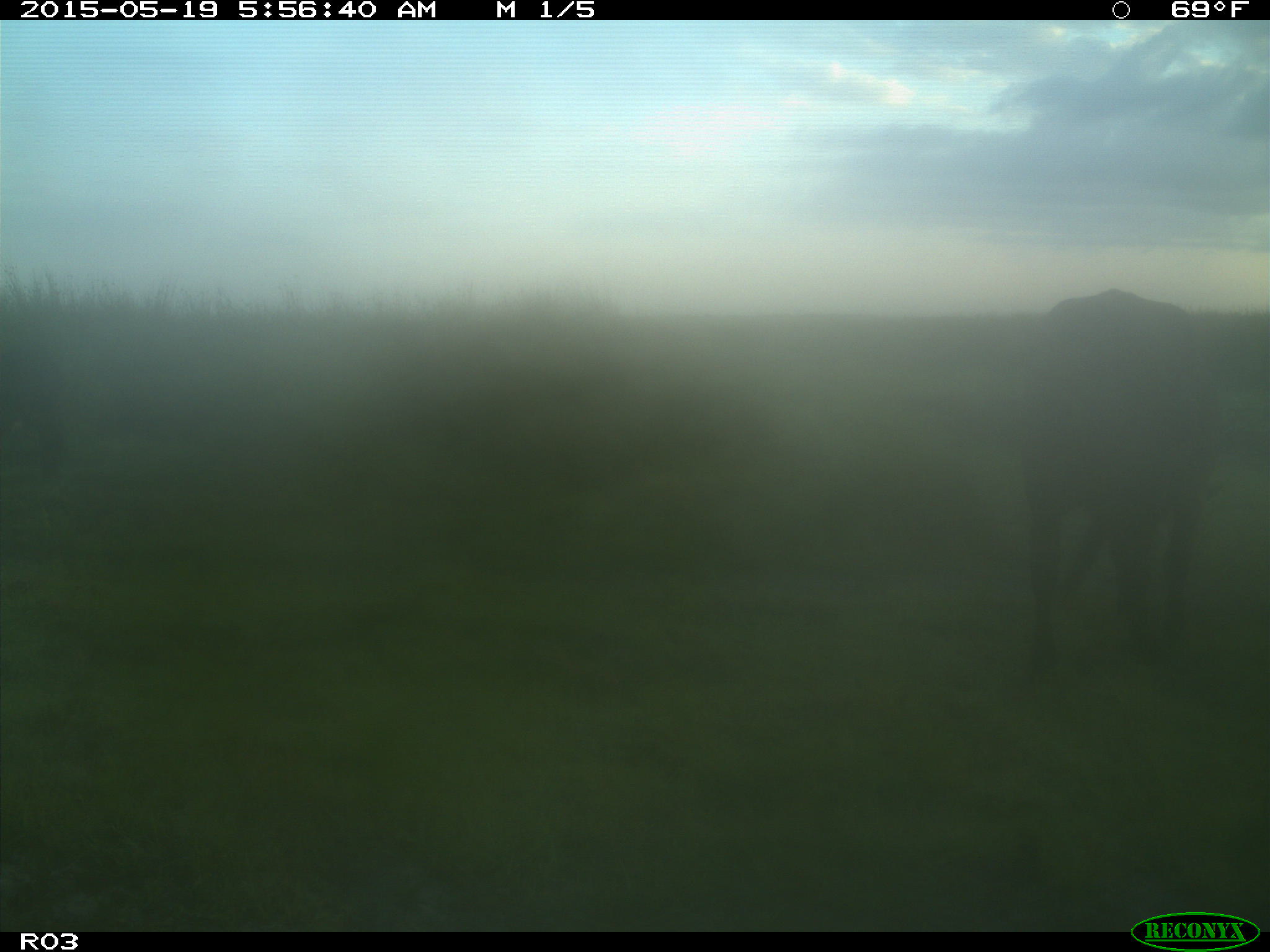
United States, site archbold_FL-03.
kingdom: Animalia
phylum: Chordata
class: Mammalia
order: Artiodactyla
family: Bovidae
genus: Bos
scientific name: Bos taurus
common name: domestic cow